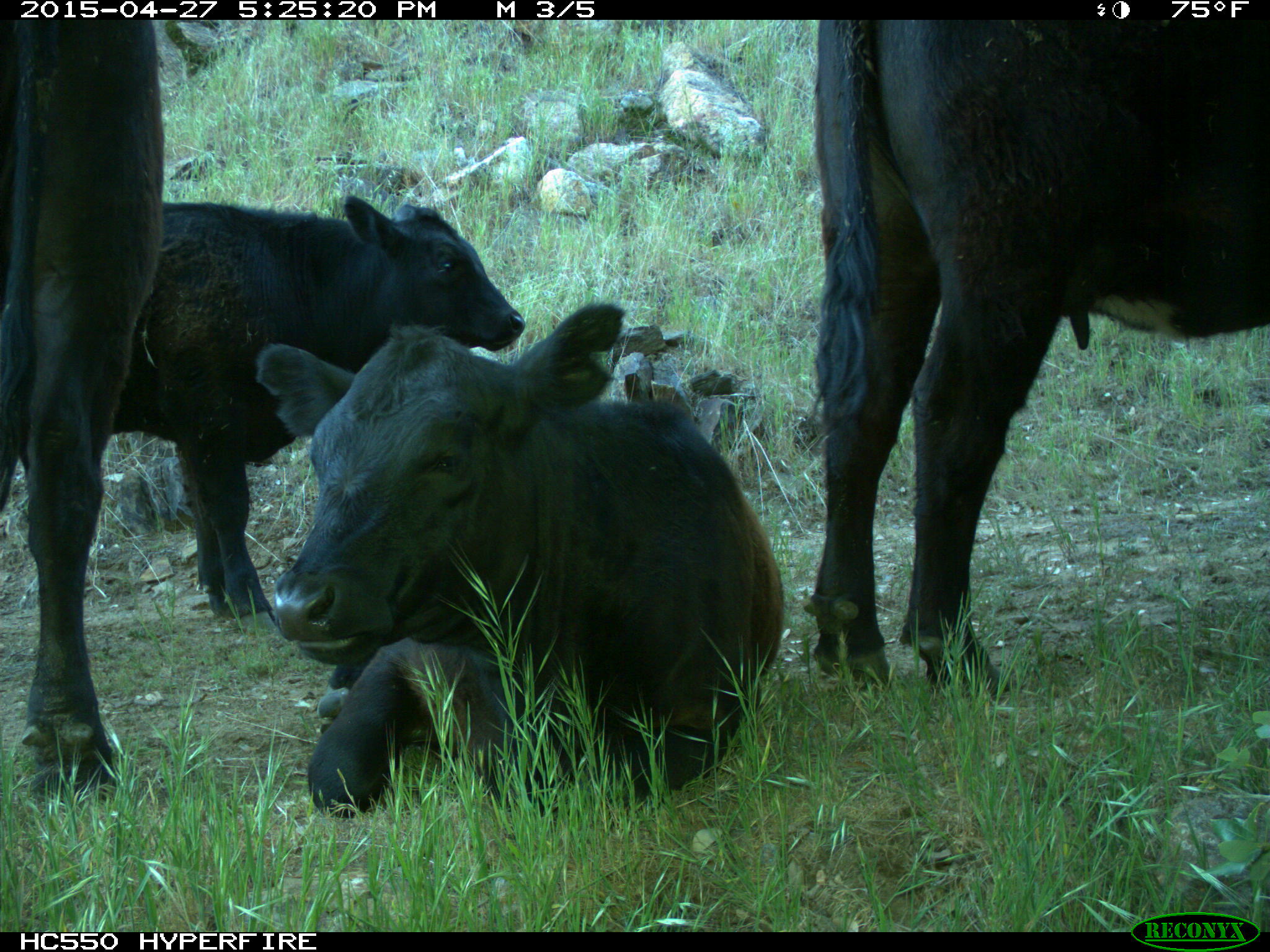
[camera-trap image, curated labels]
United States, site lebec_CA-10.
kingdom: Animalia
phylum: Chordata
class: Mammalia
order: Artiodactyla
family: Bovidae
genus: Bos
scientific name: Bos taurus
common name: domestic cow